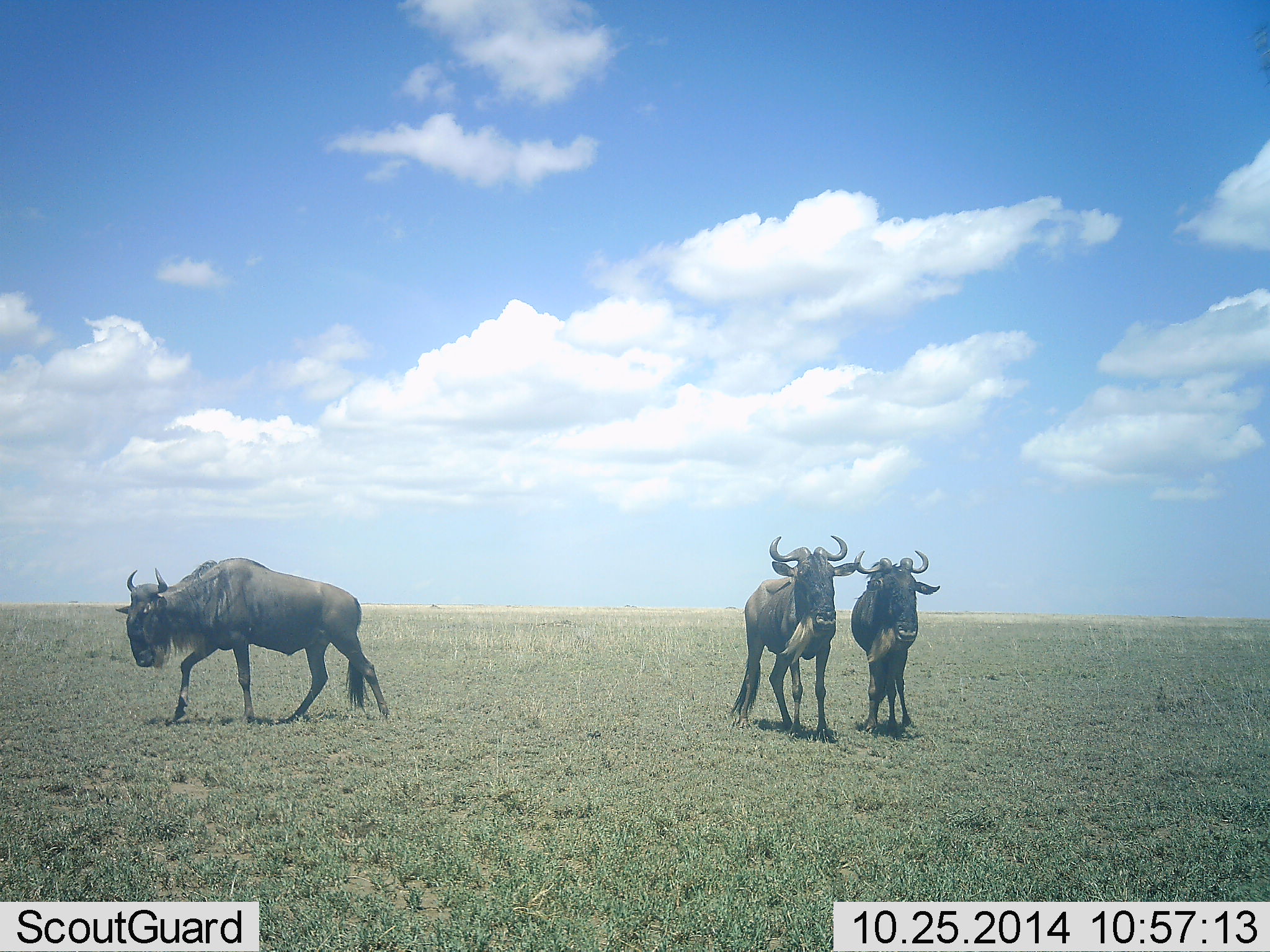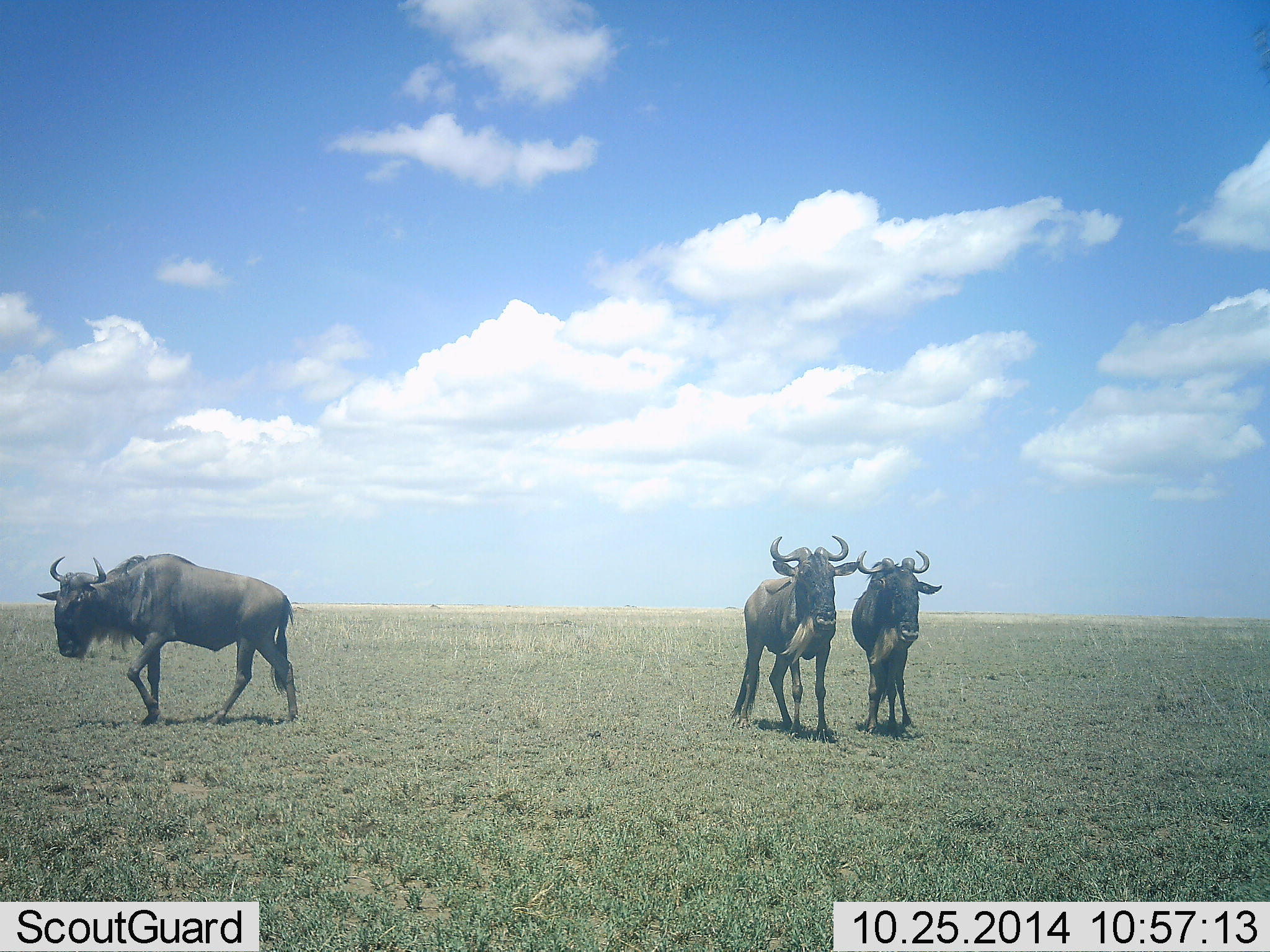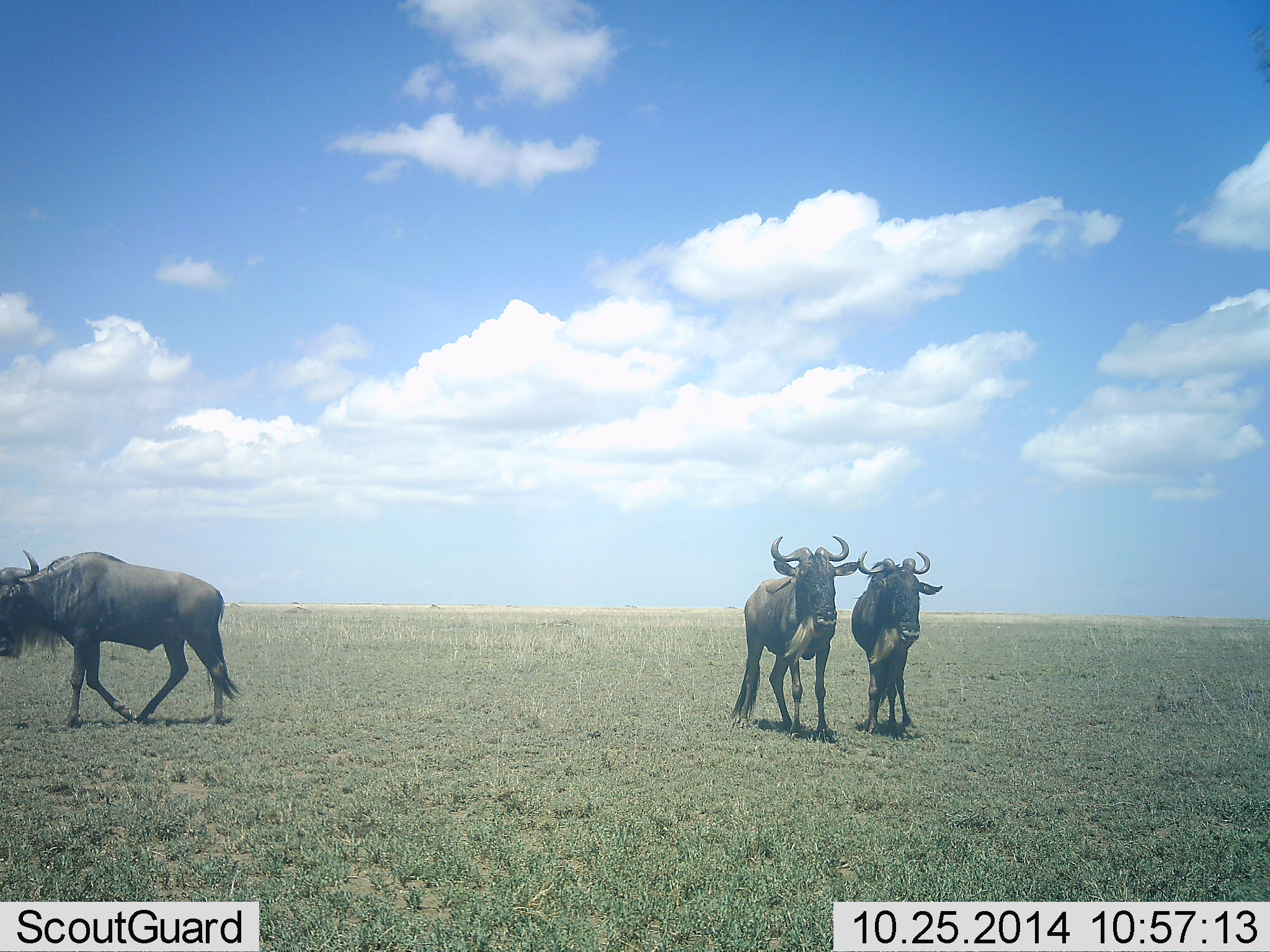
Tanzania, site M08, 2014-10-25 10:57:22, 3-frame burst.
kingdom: Animalia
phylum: Chordata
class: Mammalia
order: Artiodactyla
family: Bovidae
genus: Connochaetes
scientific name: Connochaetes taurinus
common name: blue wildebeest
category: wildebeest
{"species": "wildebeest (blue wildebeest) (Connochaetes taurinus)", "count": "3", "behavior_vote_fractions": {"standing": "100%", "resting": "0%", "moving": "100%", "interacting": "0%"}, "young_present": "0%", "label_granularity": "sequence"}